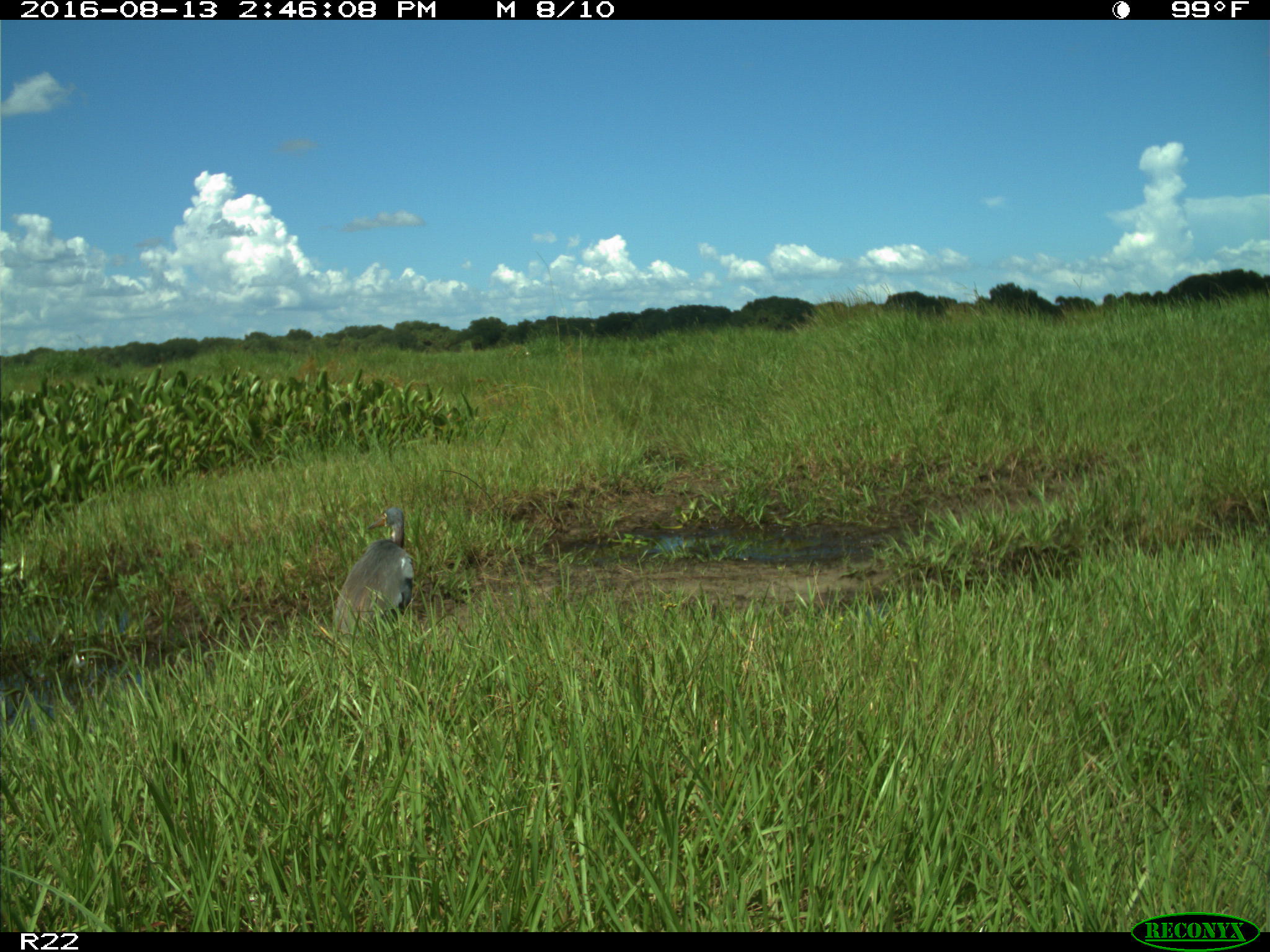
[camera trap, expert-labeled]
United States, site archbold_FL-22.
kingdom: Animalia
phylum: Chordata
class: Aves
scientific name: Aves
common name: birds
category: unidentified bird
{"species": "unidentified bird (birds) (Aves)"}